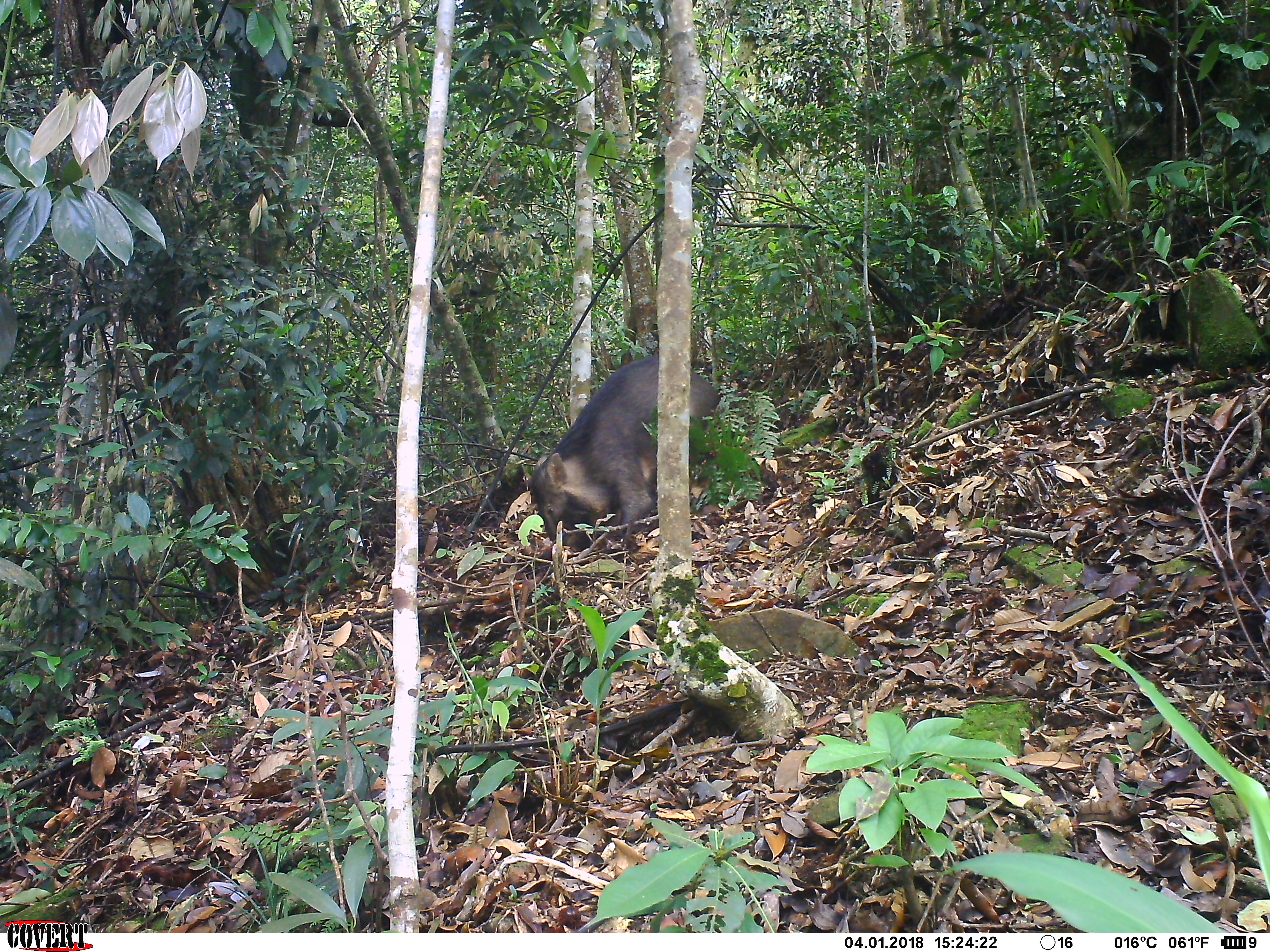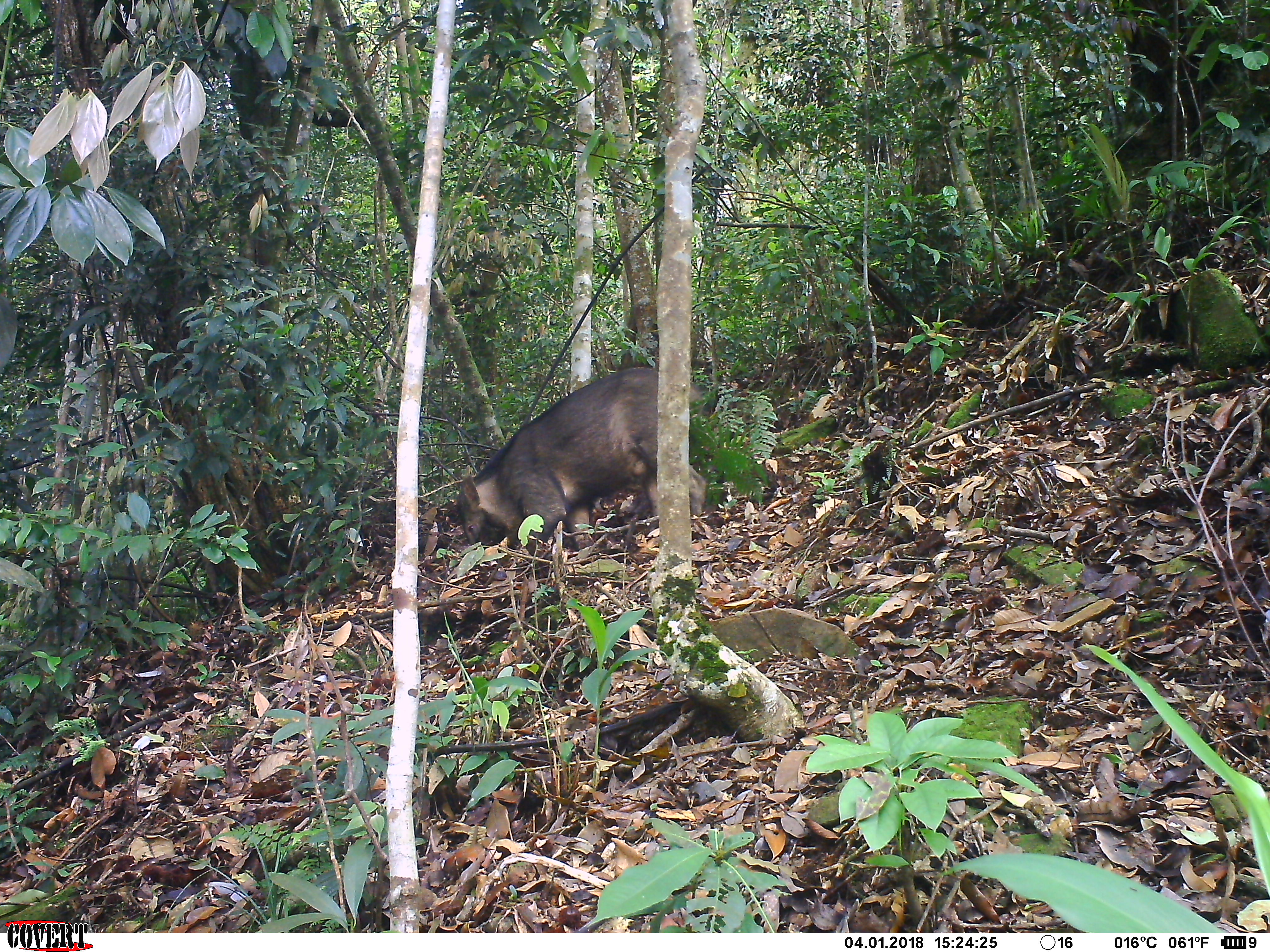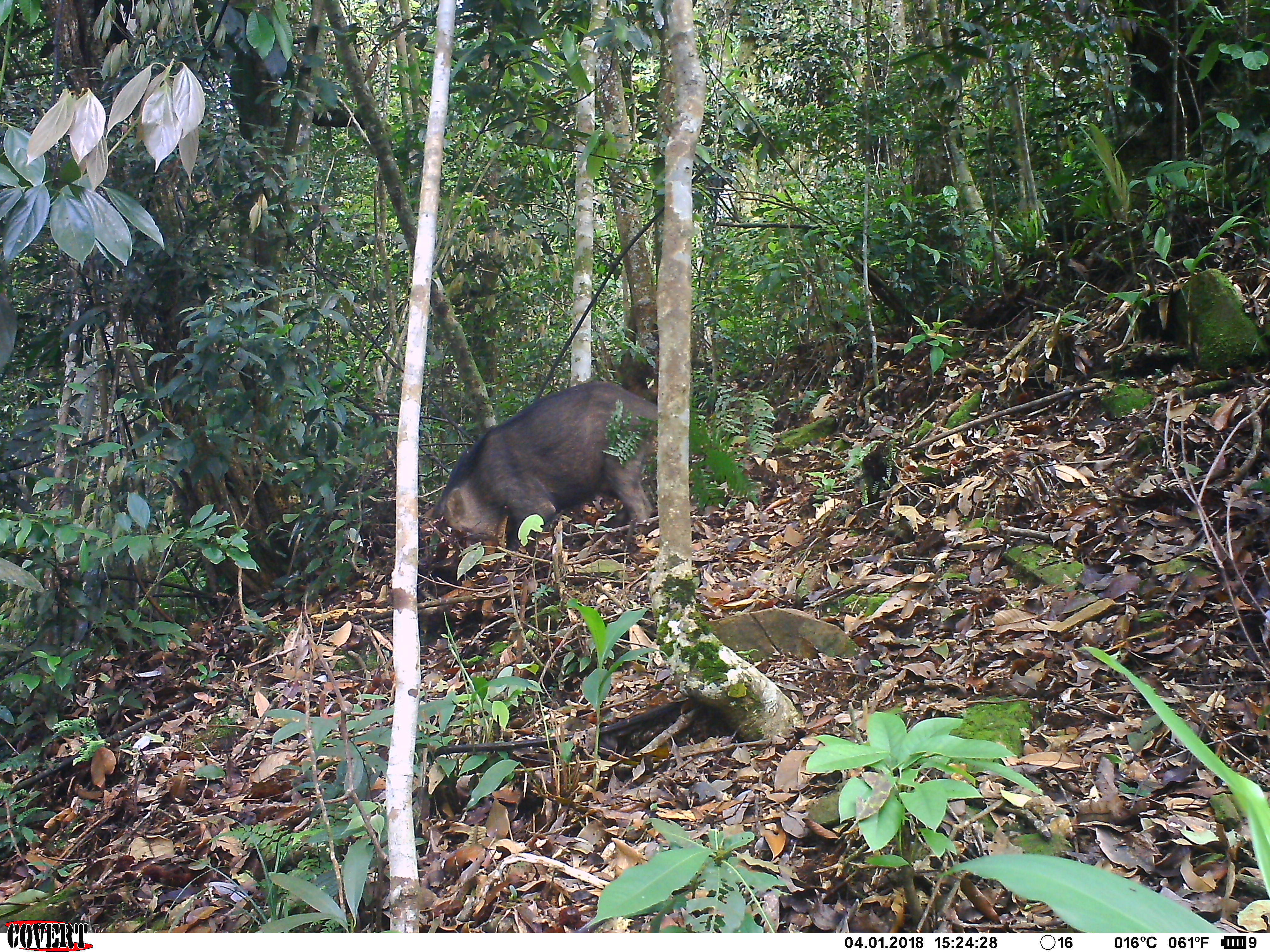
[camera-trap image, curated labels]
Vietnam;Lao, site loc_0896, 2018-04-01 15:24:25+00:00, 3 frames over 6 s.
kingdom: Animalia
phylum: Chordata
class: Mammalia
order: Artiodactyla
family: Suidae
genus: Sus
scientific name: Sus scrofa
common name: eurasian wild pig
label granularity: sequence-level